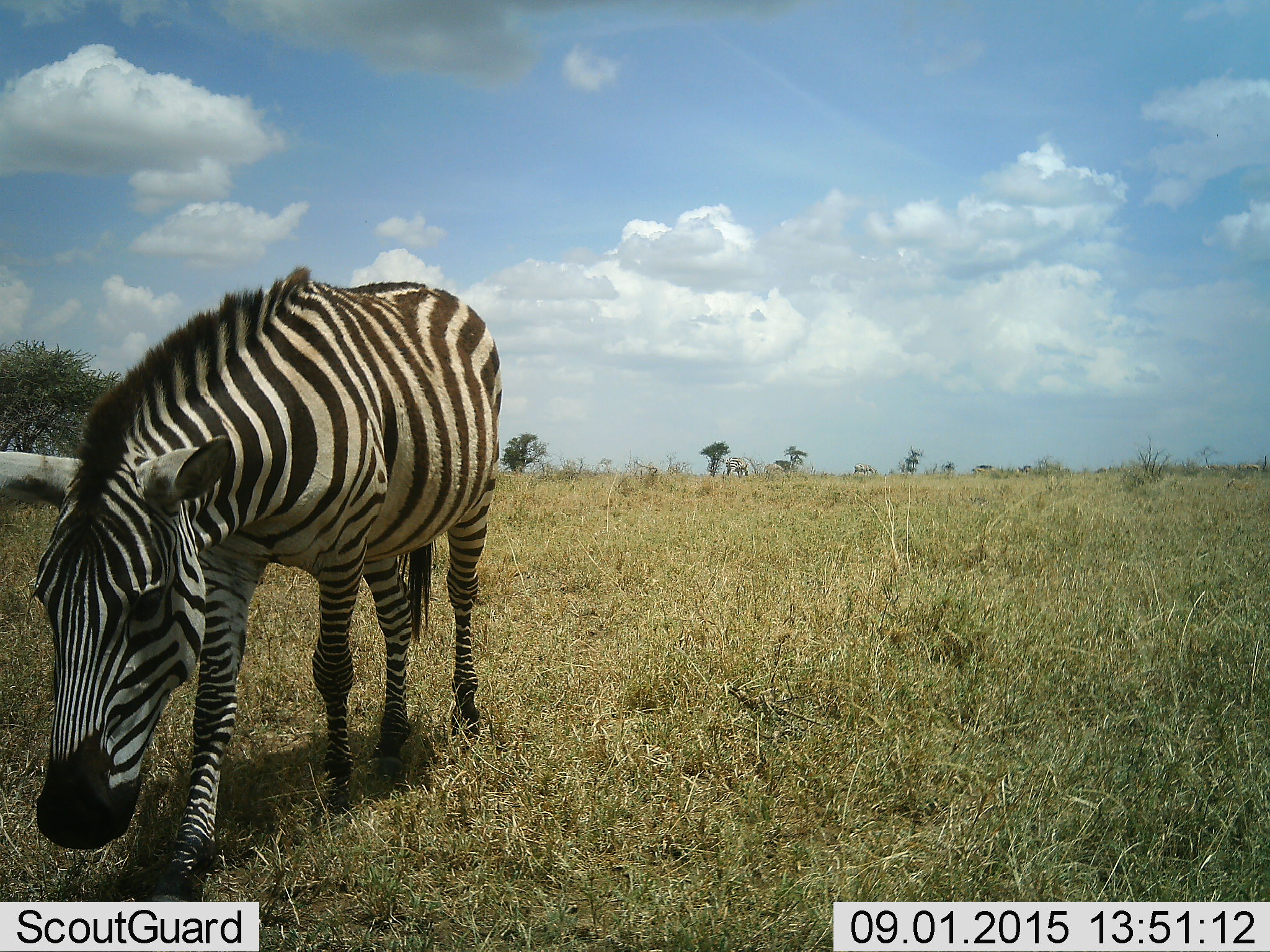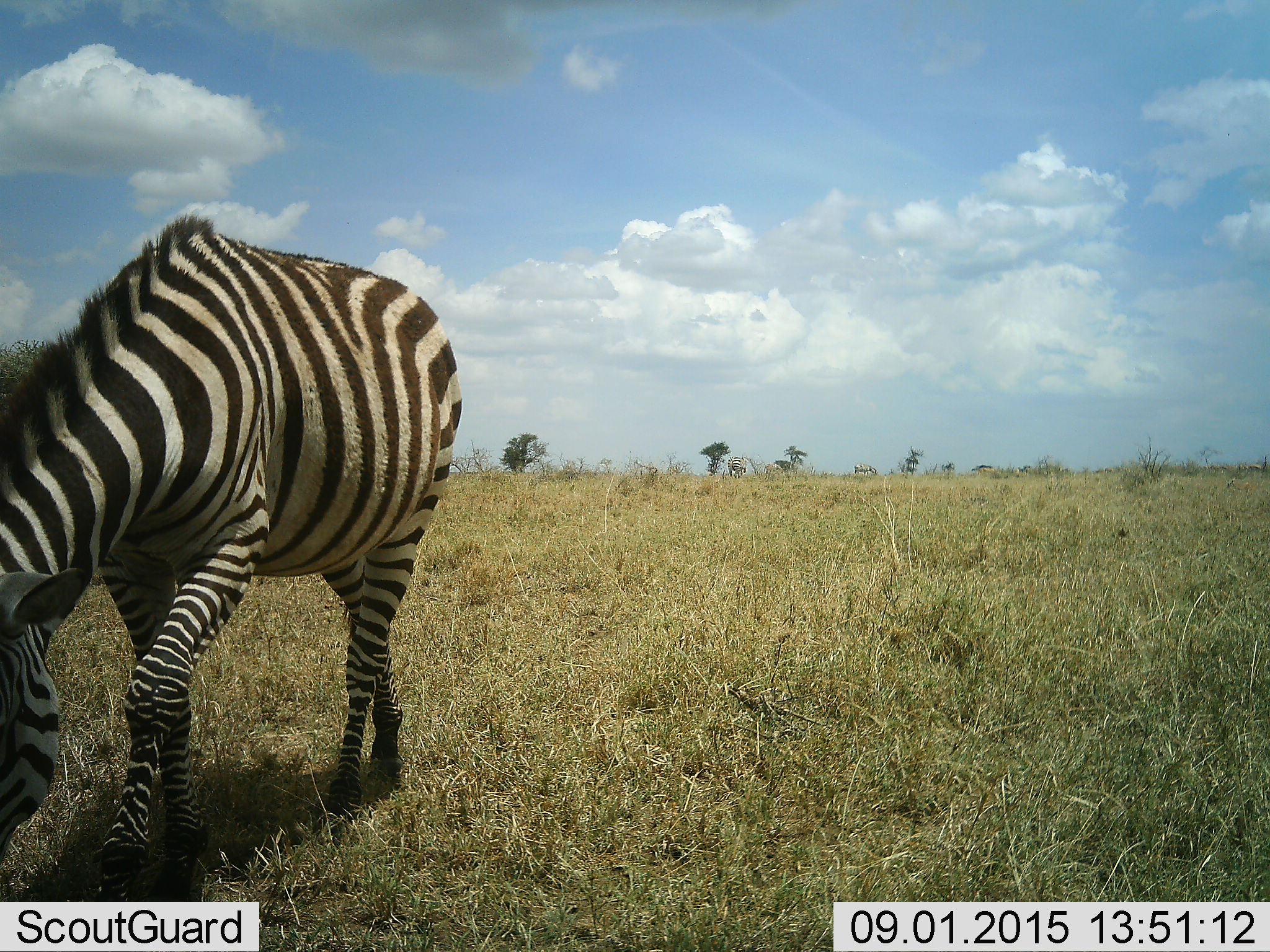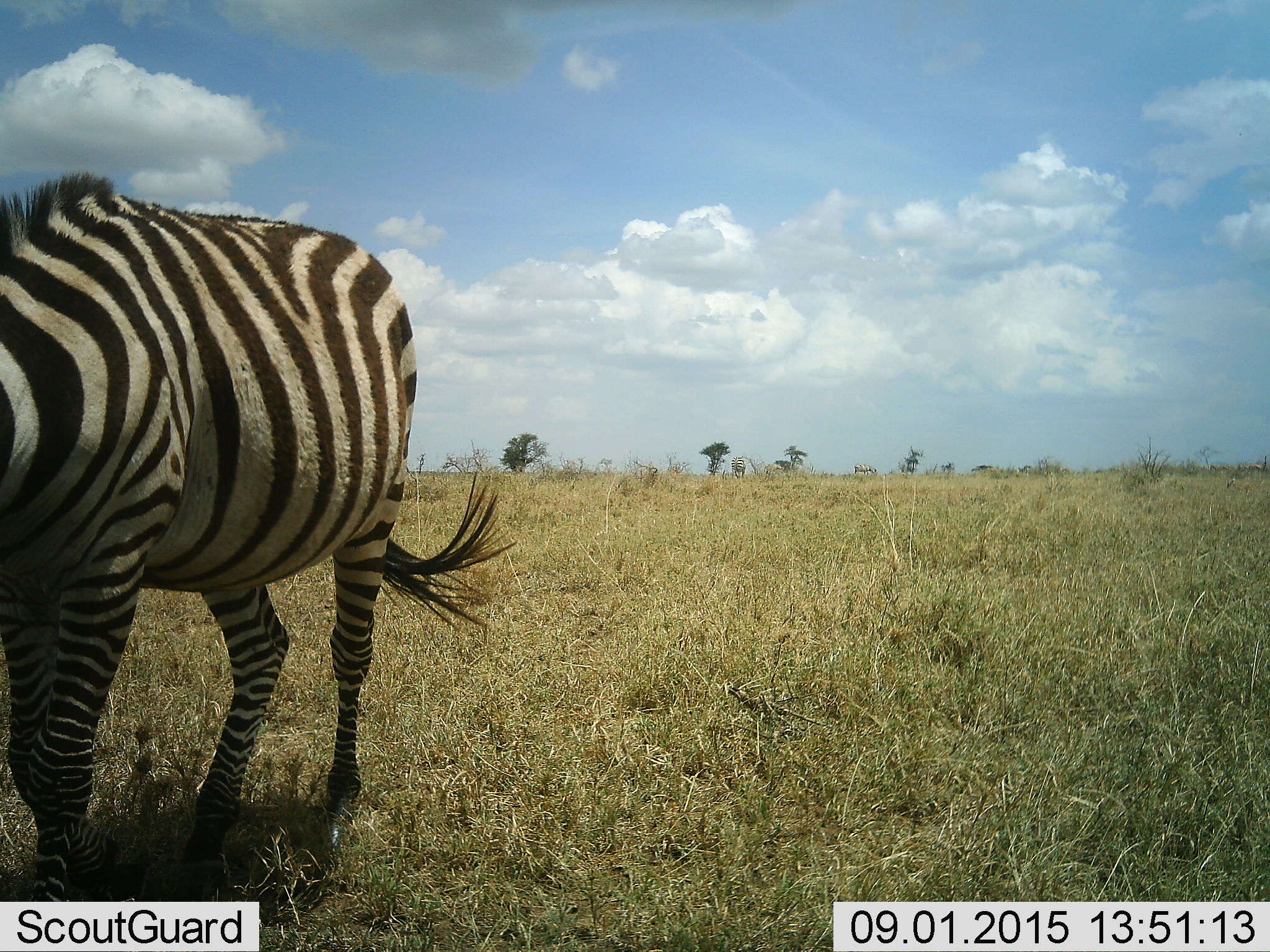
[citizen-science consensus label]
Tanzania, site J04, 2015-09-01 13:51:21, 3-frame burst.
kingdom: Animalia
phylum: Chordata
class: Mammalia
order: Perissodactyla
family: Equidae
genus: Equus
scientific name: Equus quagga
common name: plains zebra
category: zebra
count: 1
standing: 30%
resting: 0%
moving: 60%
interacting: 0%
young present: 0%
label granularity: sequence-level